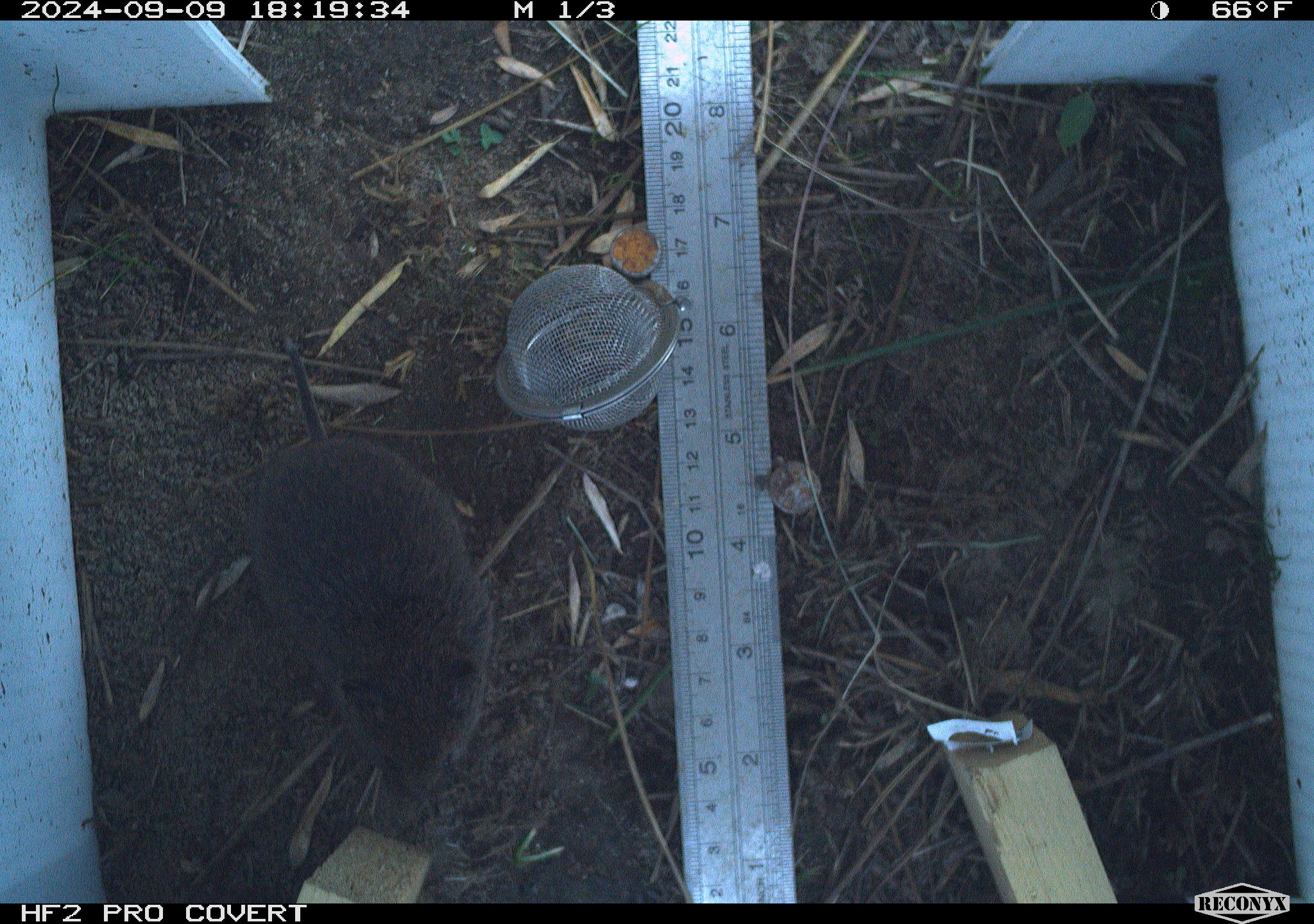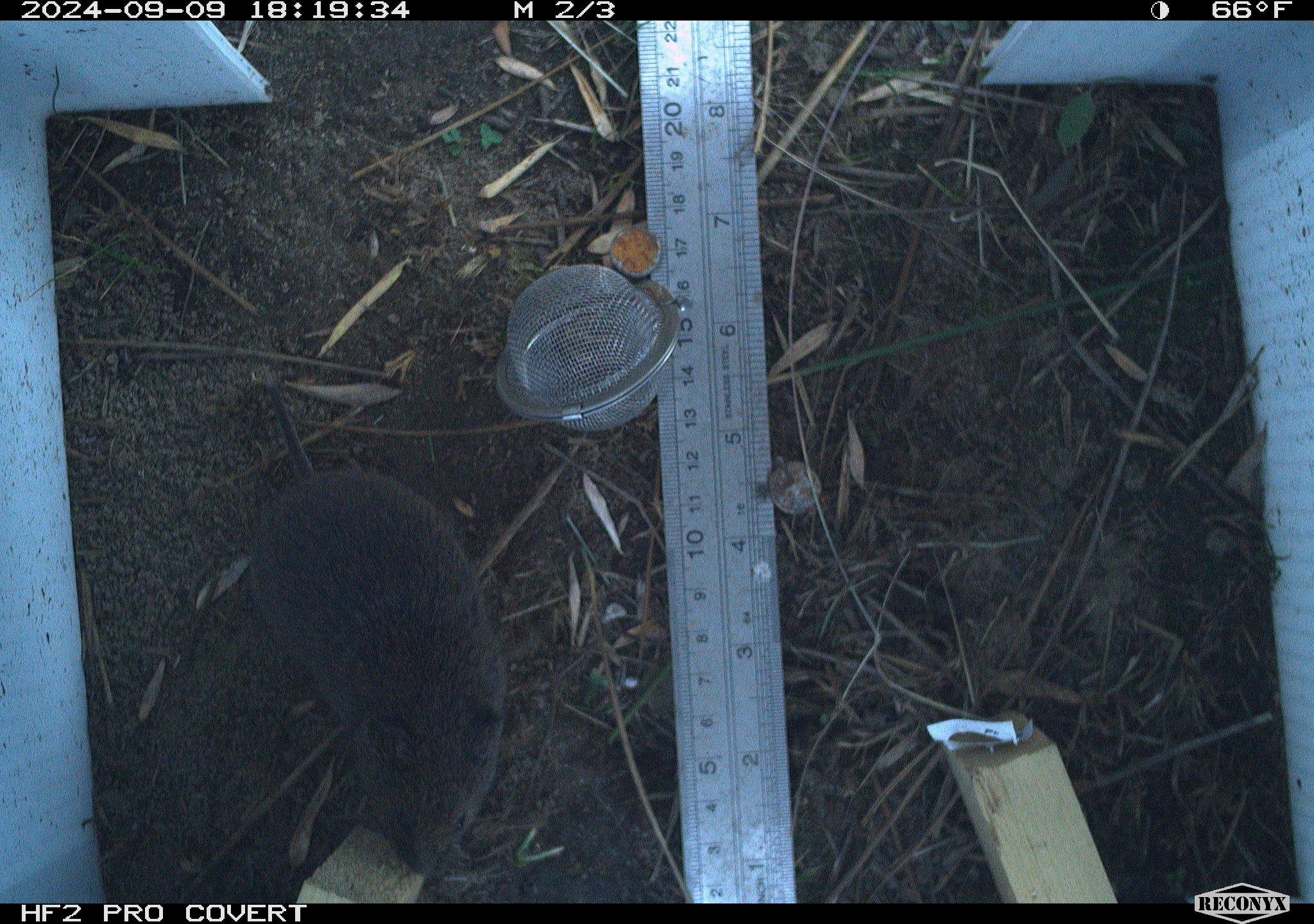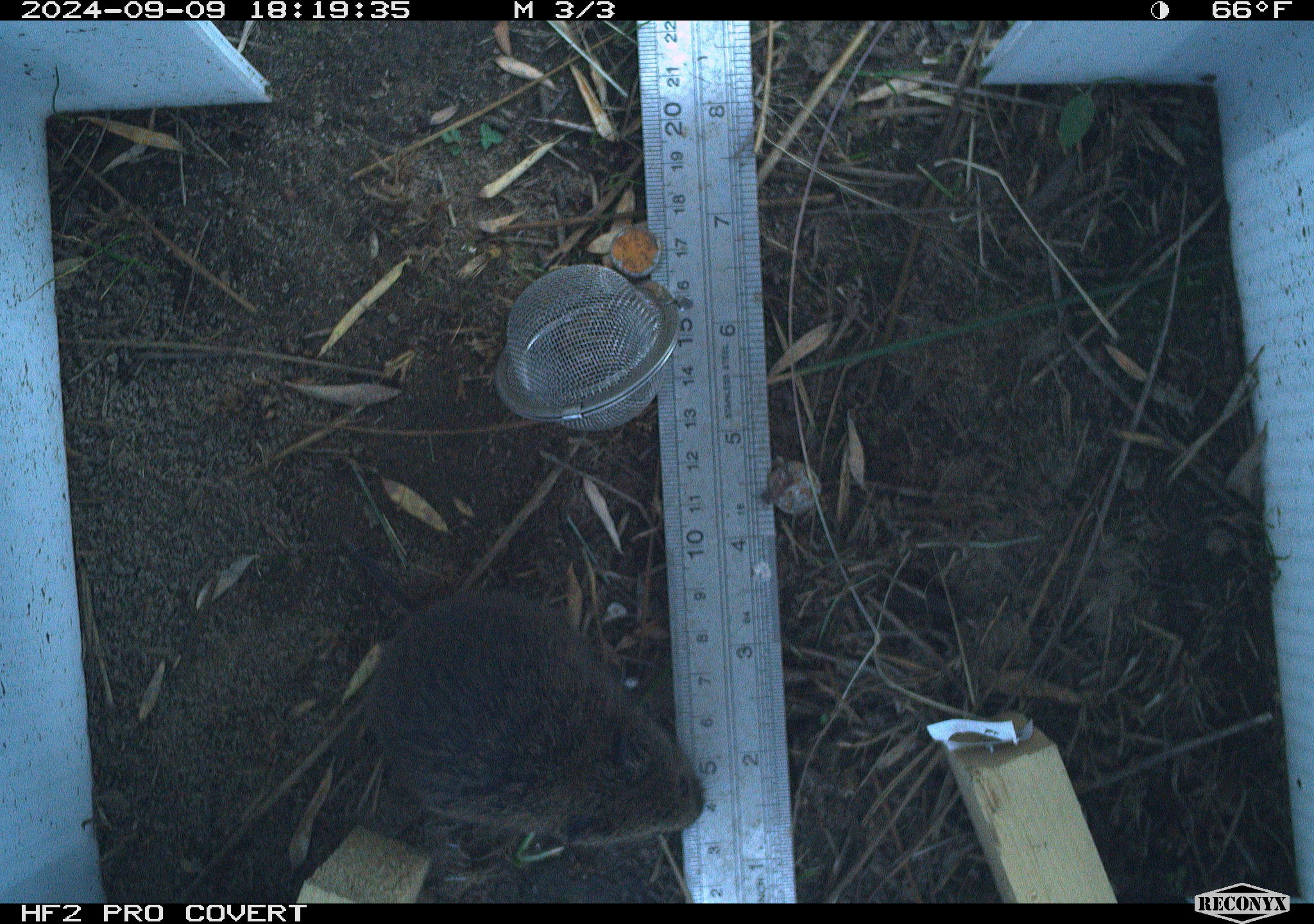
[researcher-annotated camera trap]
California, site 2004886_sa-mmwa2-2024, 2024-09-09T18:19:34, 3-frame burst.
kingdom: Animalia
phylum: Chordata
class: Mammalia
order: Rodentia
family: Cricetidae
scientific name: Arvicolinae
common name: voles, lemmings, and muskrats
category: arvicolinae subfamily